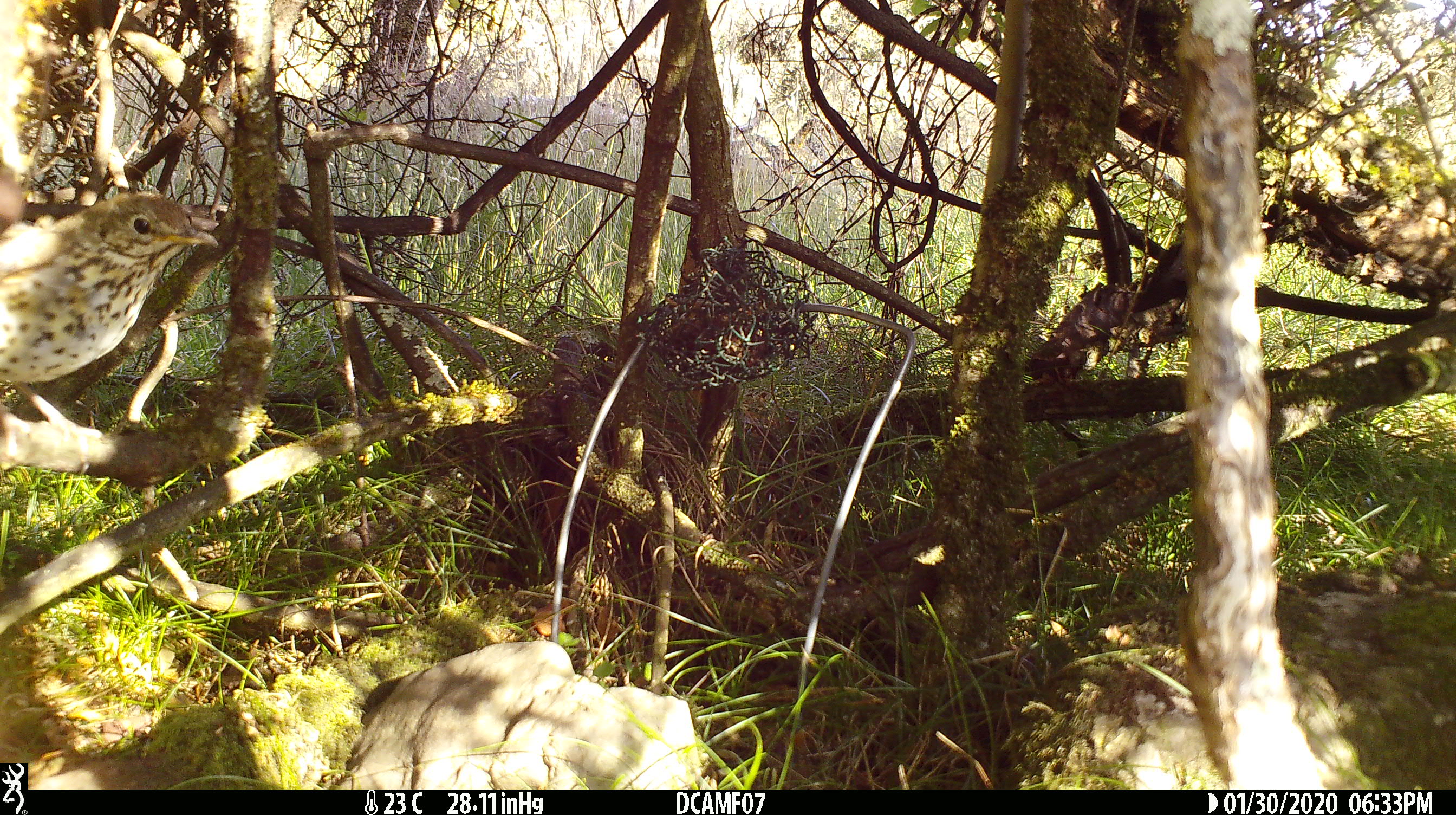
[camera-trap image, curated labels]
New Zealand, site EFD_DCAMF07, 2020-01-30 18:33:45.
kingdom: Animalia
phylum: Chordata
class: Aves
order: Passeriformes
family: Turdidae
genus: Turdus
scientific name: Turdus philomelos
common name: song thrush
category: thrush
Thrush (song thrush) (Turdus philomelos).